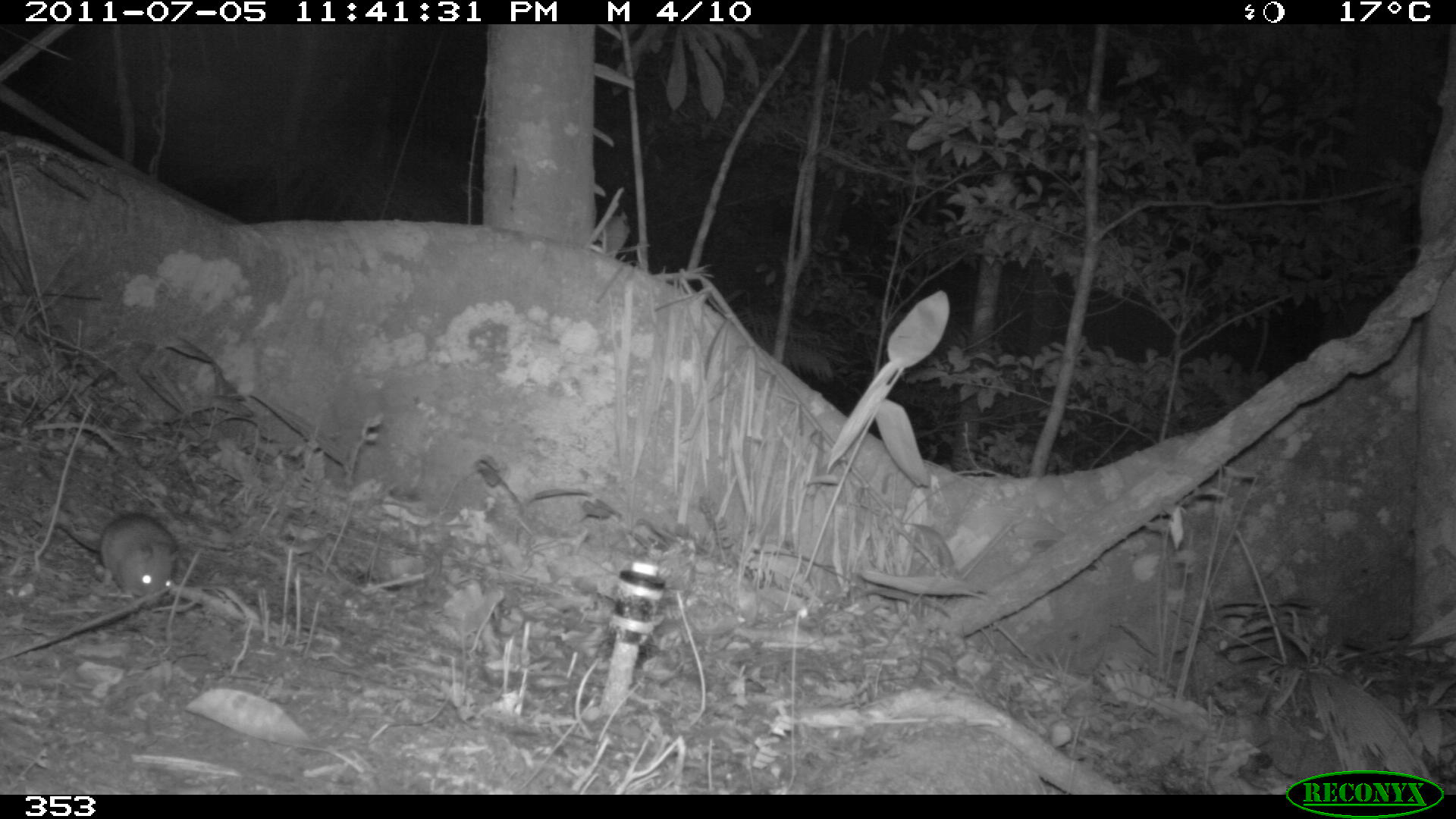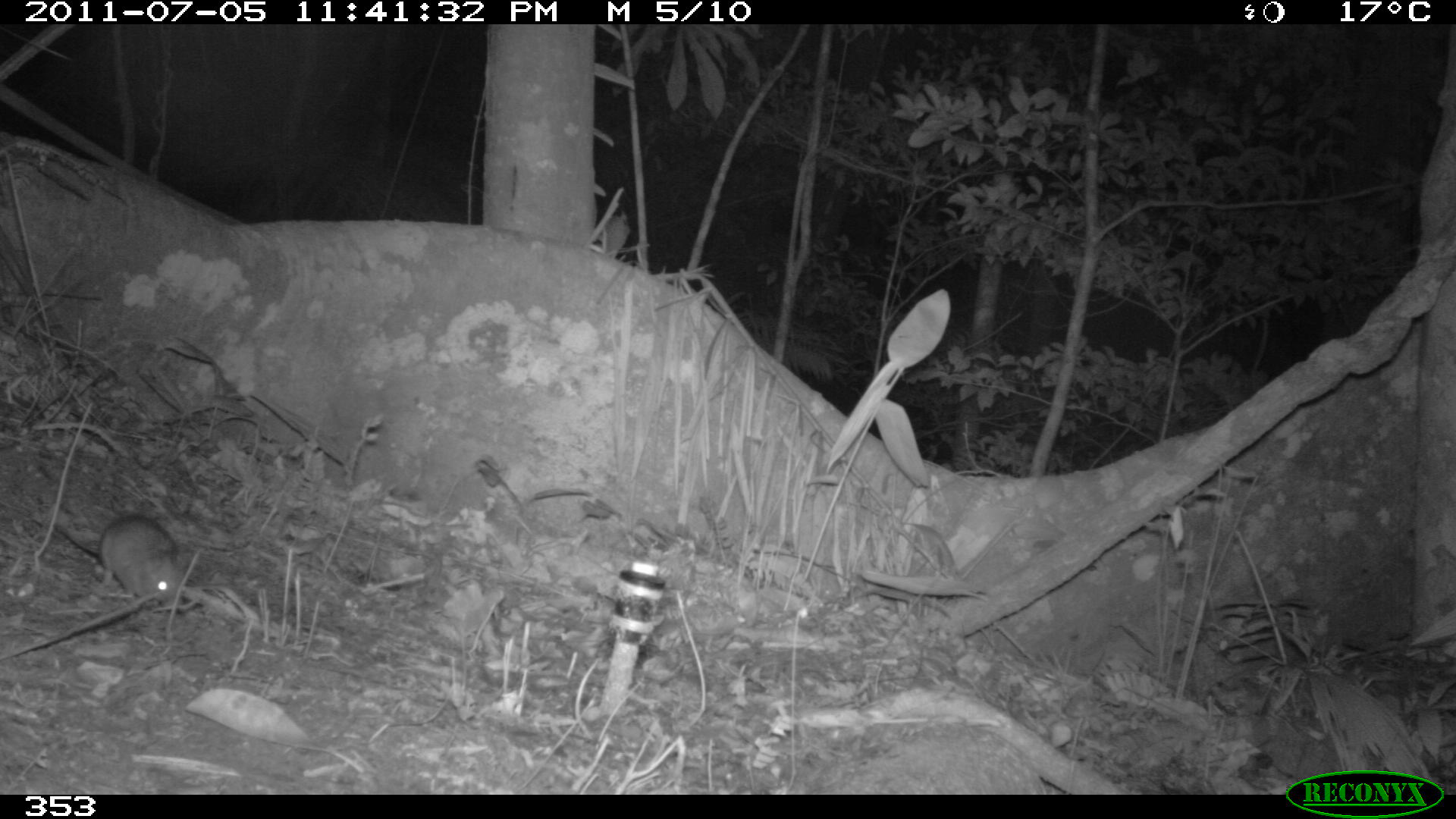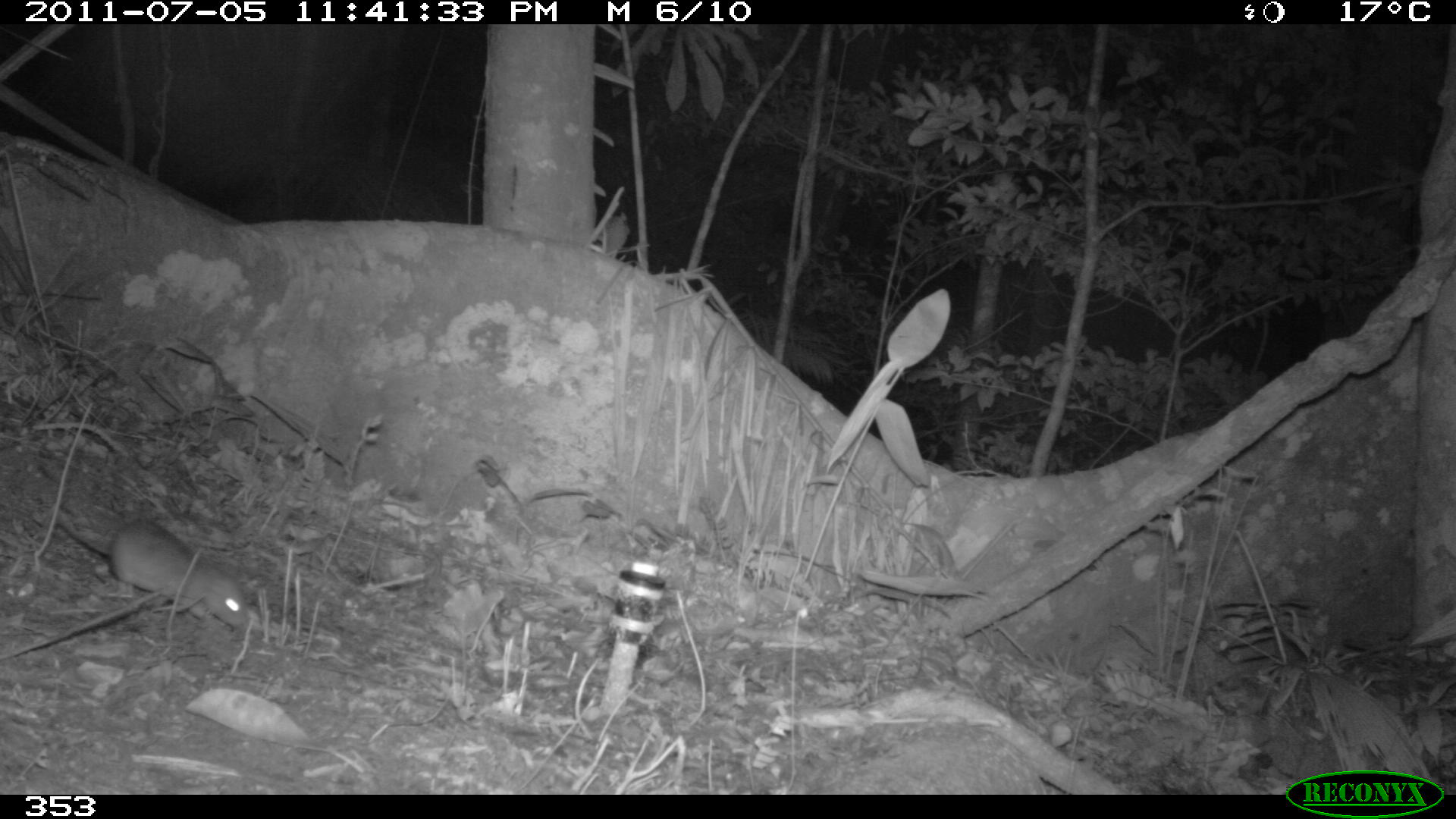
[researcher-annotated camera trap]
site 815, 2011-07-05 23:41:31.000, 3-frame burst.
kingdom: Animalia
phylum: Chordata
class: Mammalia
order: Rodentia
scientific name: Rodentia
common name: rodents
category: unknown rodent